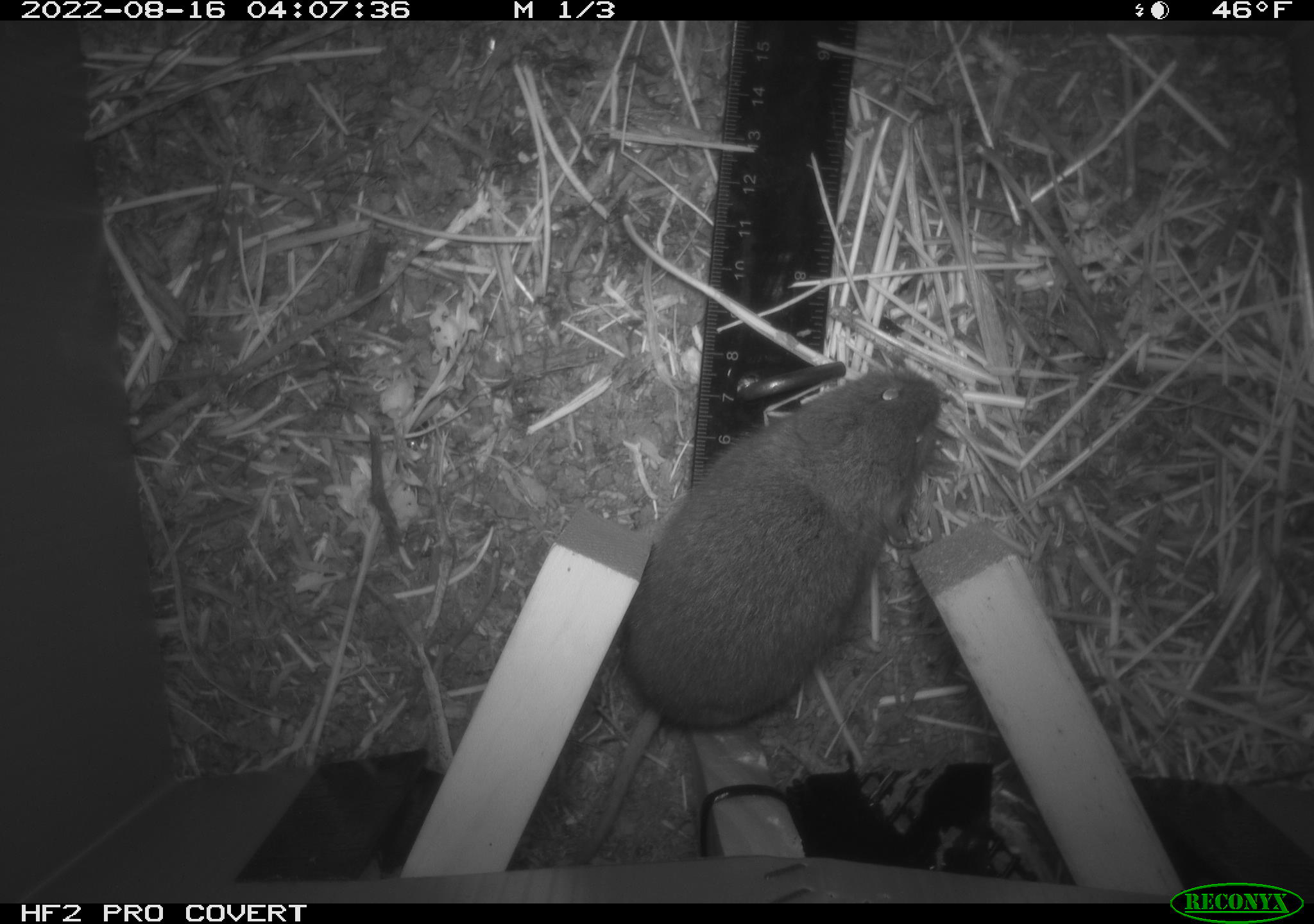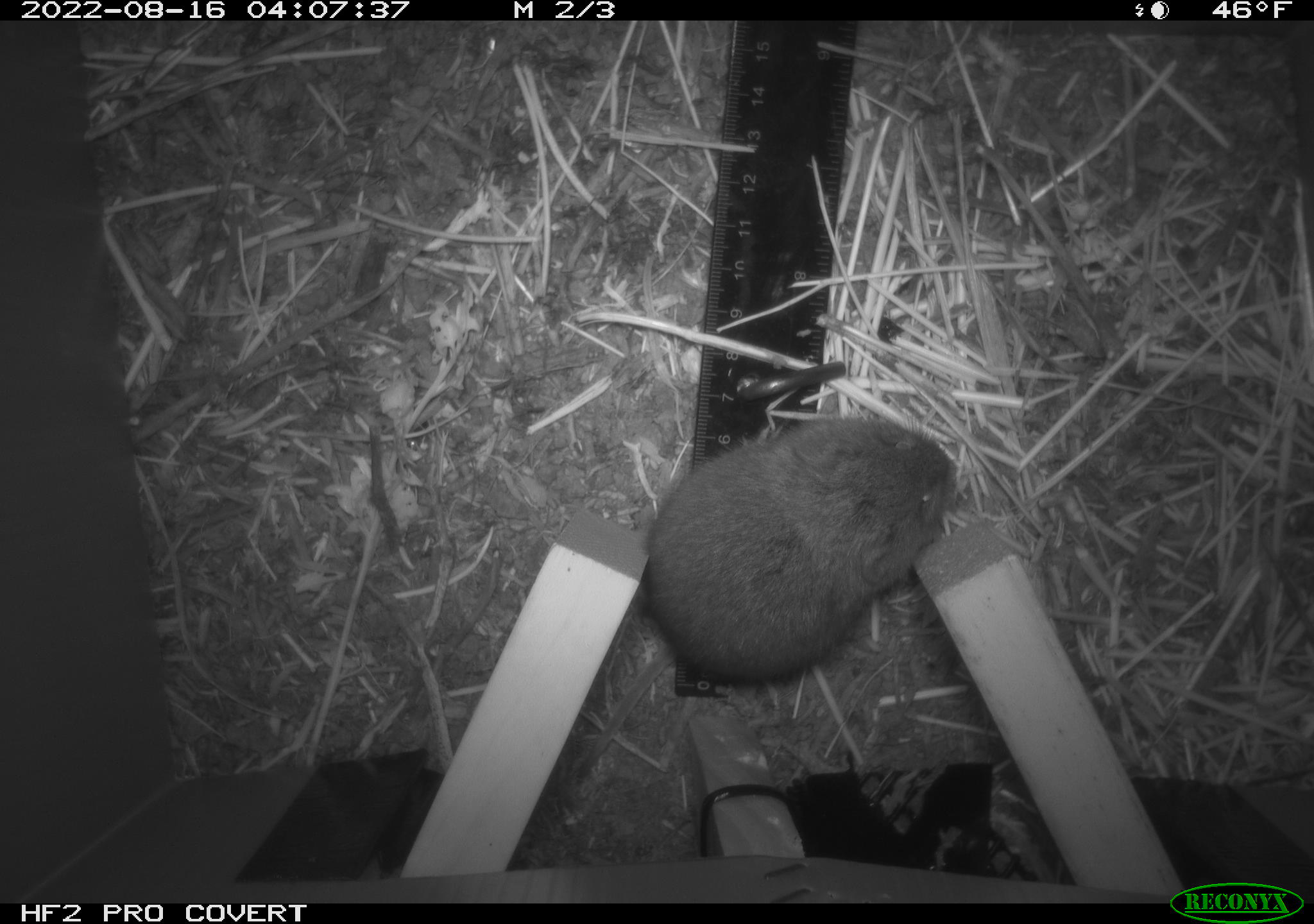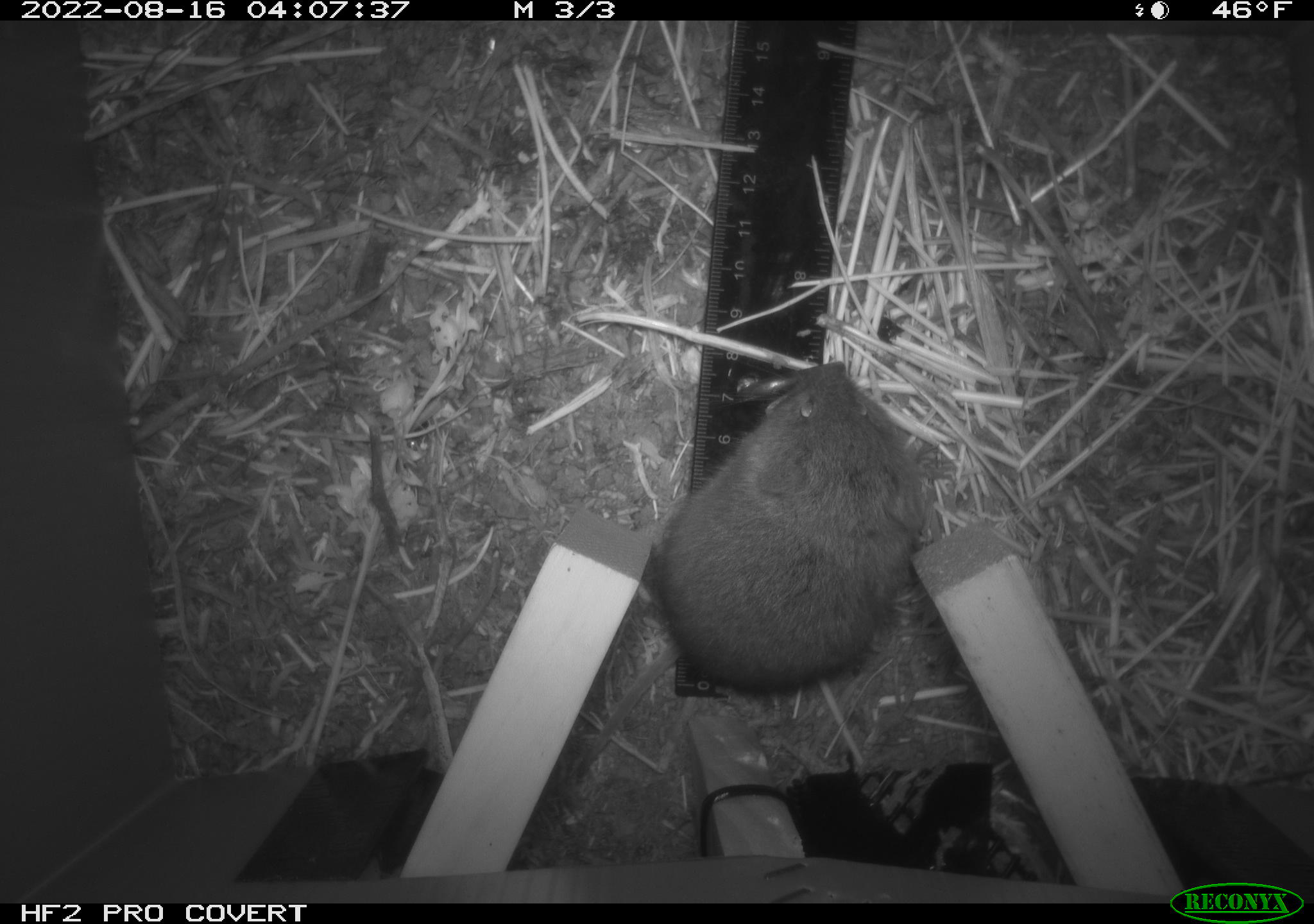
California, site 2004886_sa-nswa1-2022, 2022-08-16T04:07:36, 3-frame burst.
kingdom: Animalia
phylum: Chordata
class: Mammalia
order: Rodentia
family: Cricetidae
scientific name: Cricetidae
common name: hamsters, voles, lemmings, and allies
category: cricetidae family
Cricetidae family (hamsters, voles, lemmings, and allies) (Cricetidae).